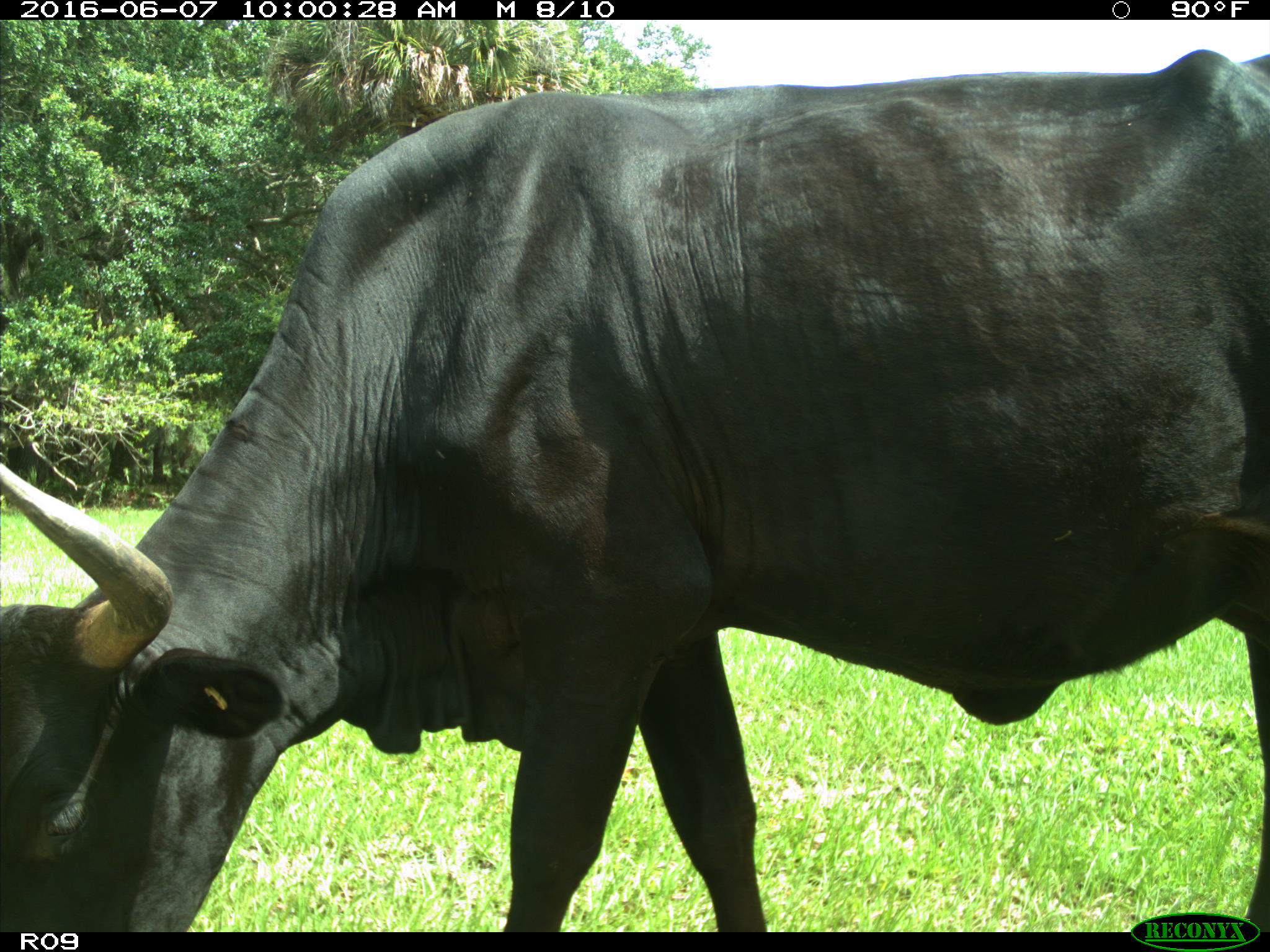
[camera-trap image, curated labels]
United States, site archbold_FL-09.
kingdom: Animalia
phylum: Chordata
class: Mammalia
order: Artiodactyla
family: Bovidae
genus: Bos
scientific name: Bos taurus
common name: domestic cow